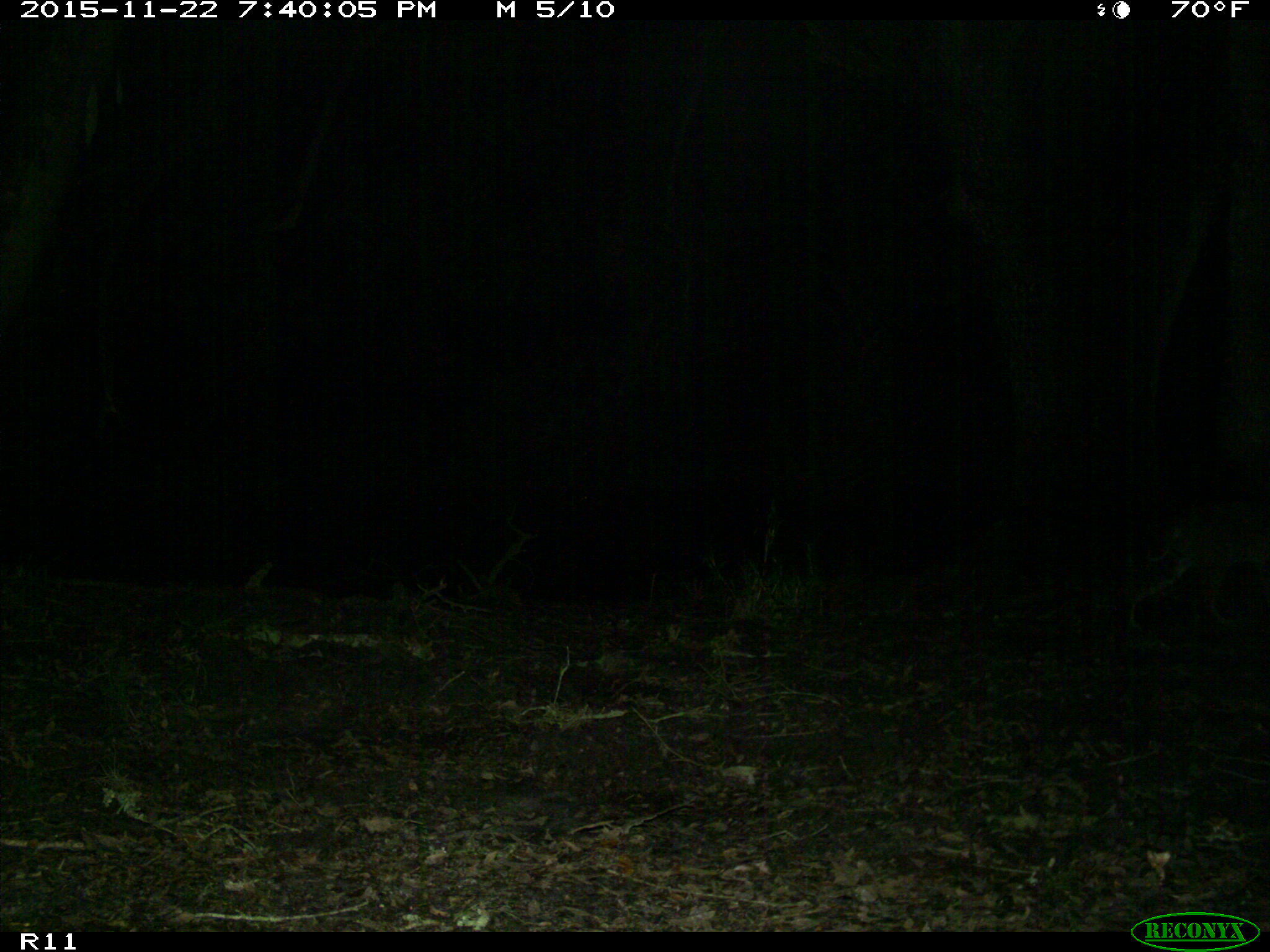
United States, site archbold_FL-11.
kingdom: Animalia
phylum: Chordata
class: Mammalia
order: Carnivora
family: Felidae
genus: Lynx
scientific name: Lynx rufus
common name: bobcat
Lynx rufus (bobcat).